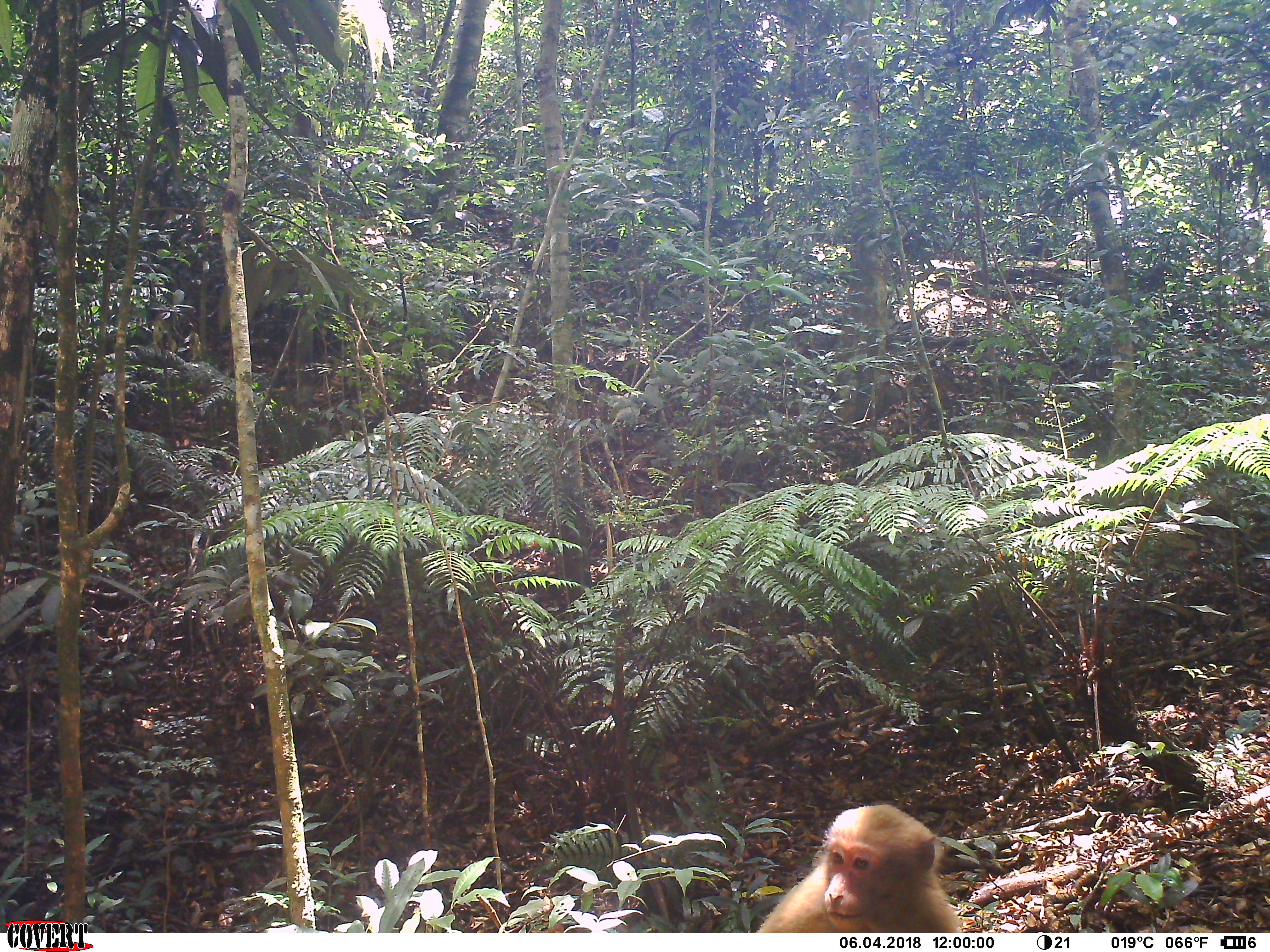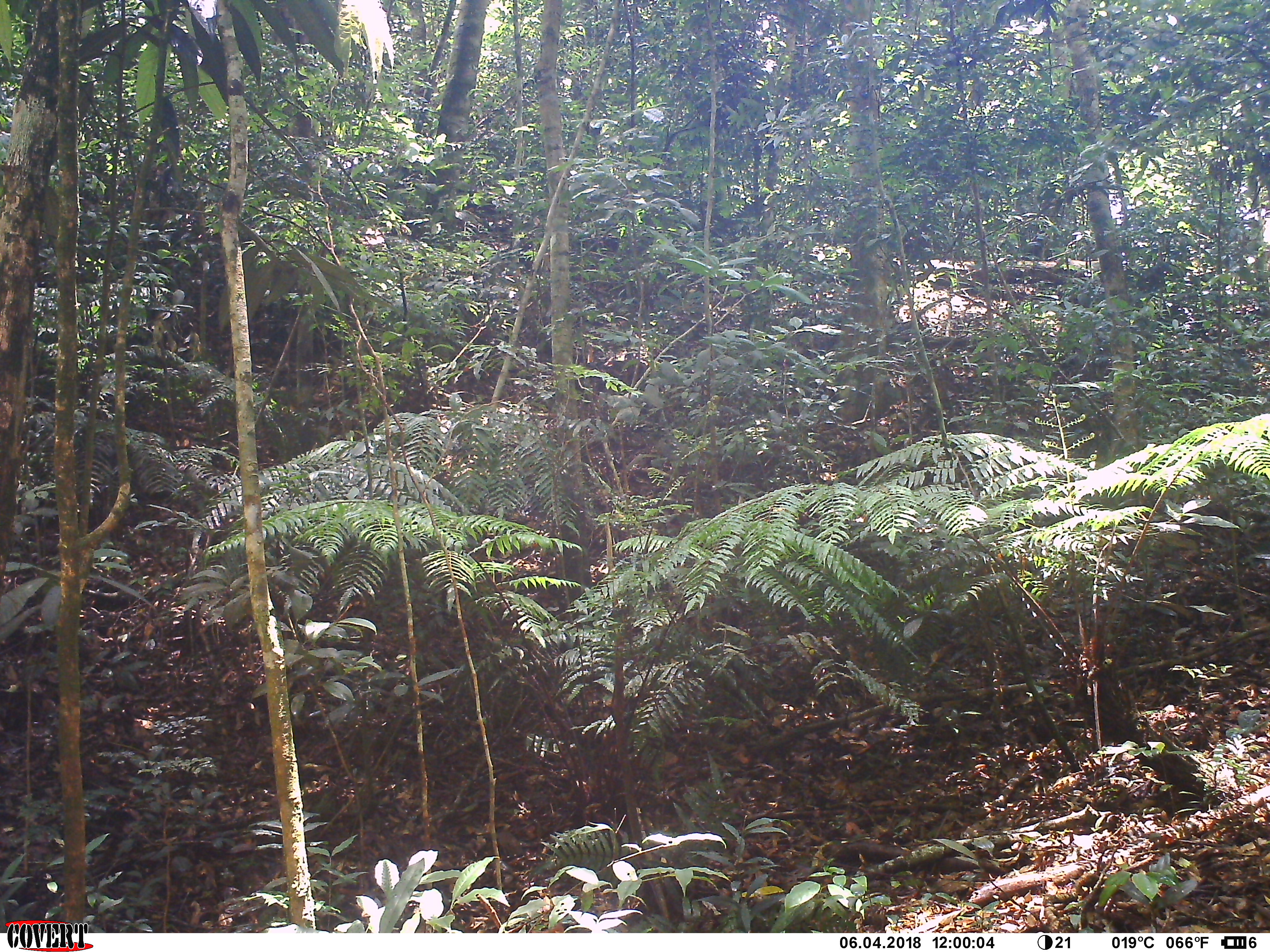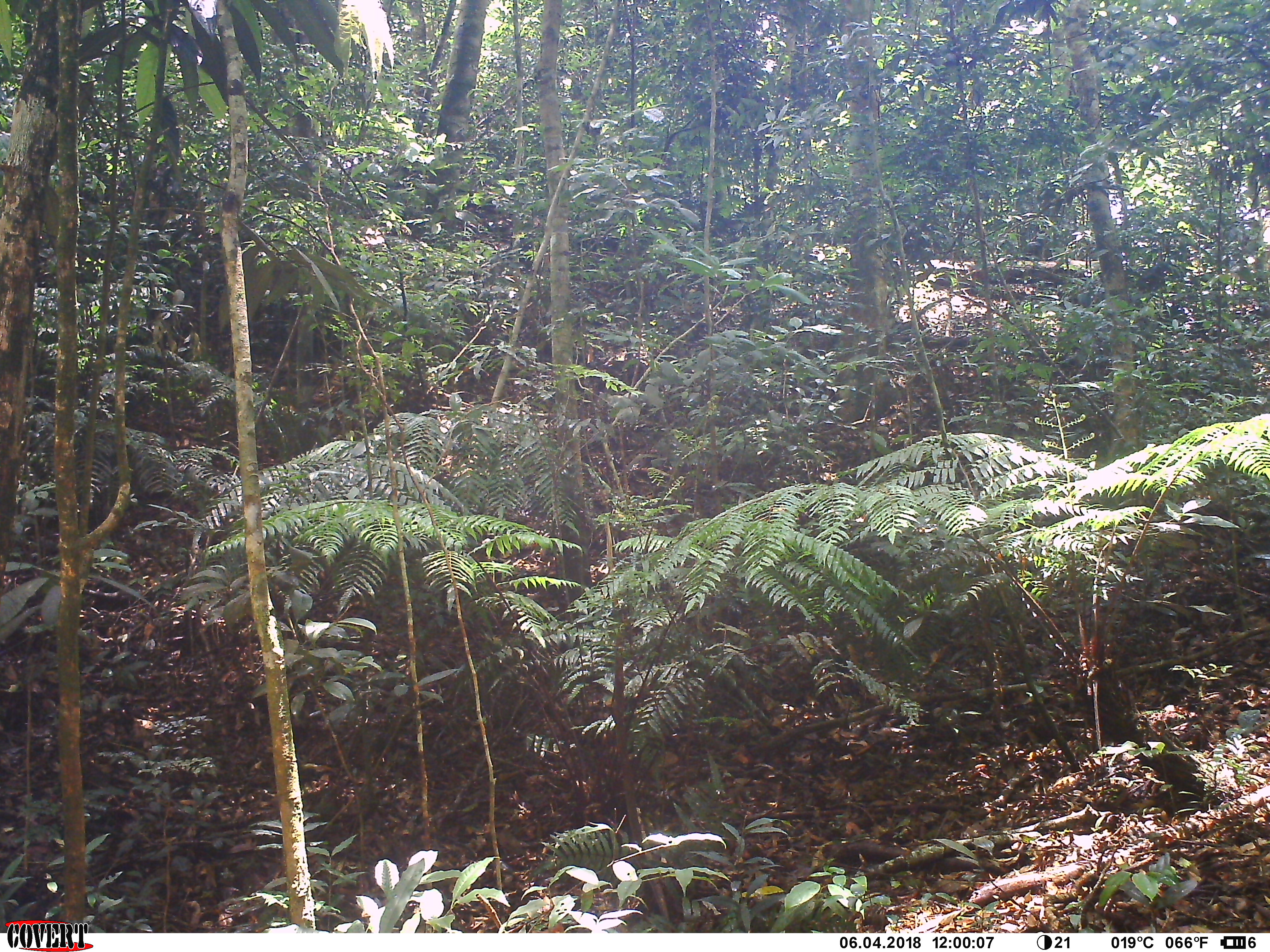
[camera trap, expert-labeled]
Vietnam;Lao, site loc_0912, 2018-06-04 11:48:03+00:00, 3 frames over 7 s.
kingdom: Animalia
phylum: Chordata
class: Mammalia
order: Primates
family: Cercopithecidae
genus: Macaca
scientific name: Macaca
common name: macaque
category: macaque not stump tailed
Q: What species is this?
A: Macaque not stump tailed (macaque) (Macaca).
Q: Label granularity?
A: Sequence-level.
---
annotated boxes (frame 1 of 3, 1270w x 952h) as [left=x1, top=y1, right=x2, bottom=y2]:
macaque not stump tailed: [left=753, top=803, right=963, bottom=933]